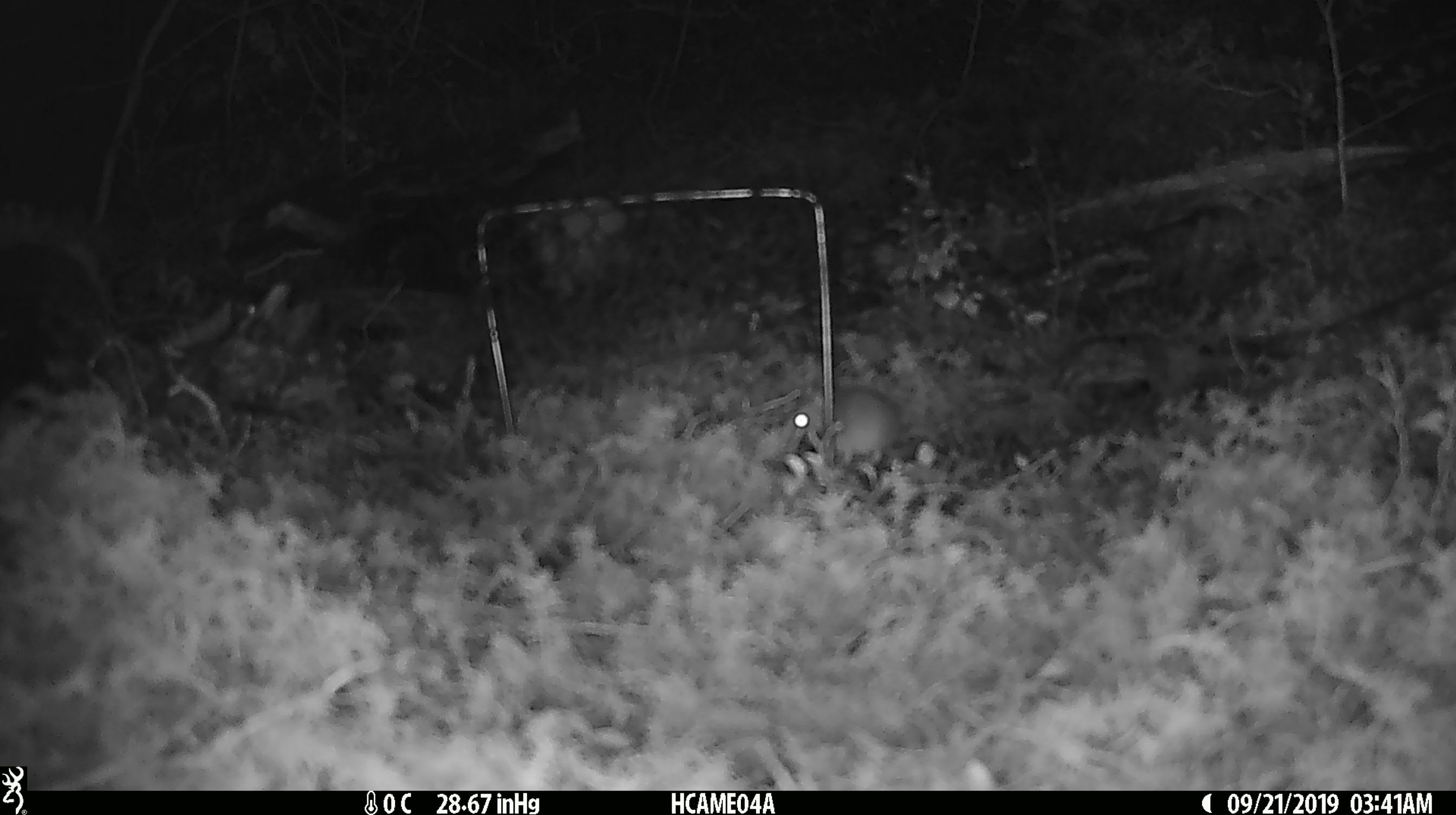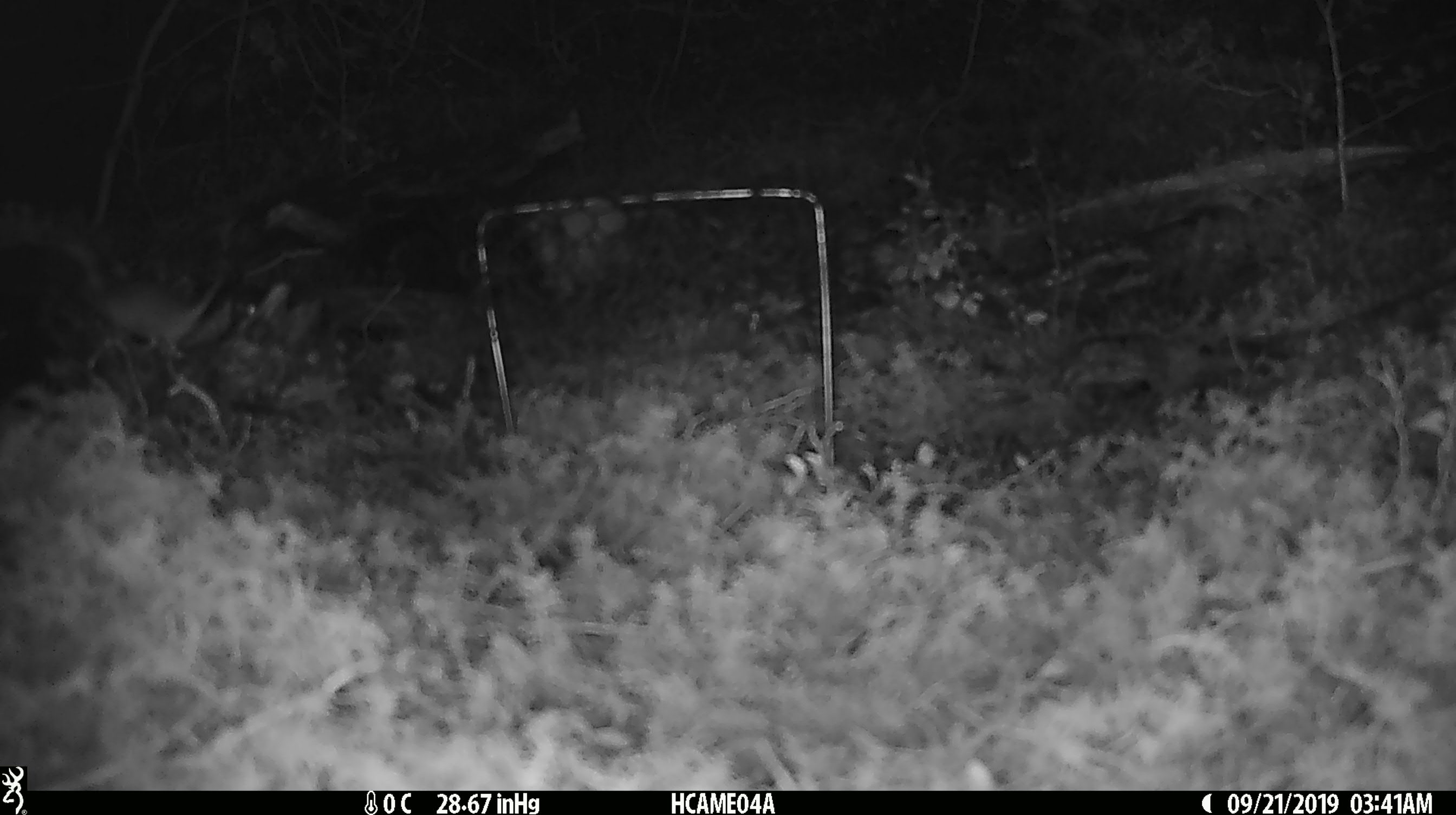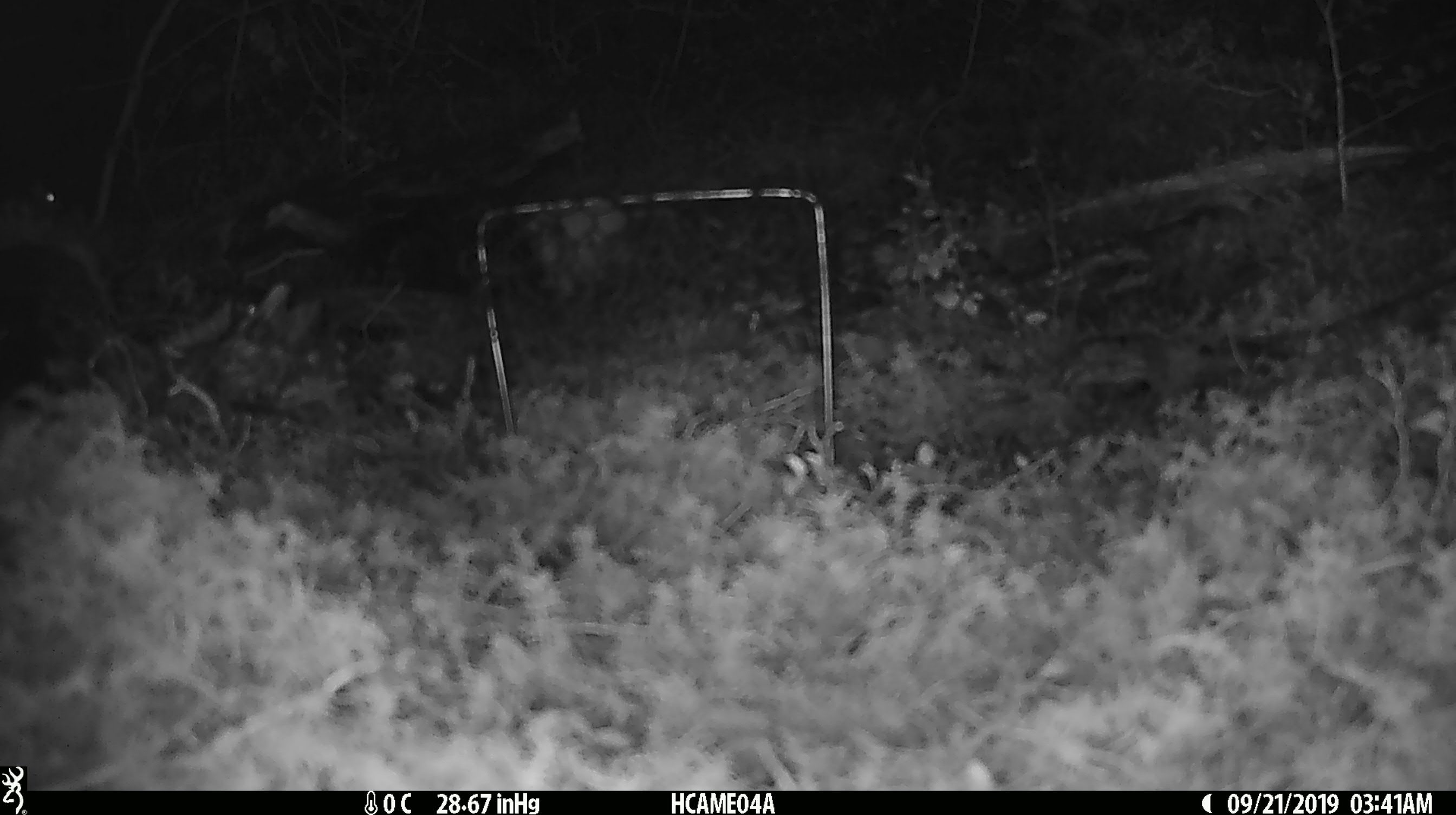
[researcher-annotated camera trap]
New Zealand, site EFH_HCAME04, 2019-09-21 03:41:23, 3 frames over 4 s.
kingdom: Animalia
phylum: Chordata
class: Mammalia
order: Rodentia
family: Muridae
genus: Mus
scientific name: Mus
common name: mouse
Mouse (Mus).